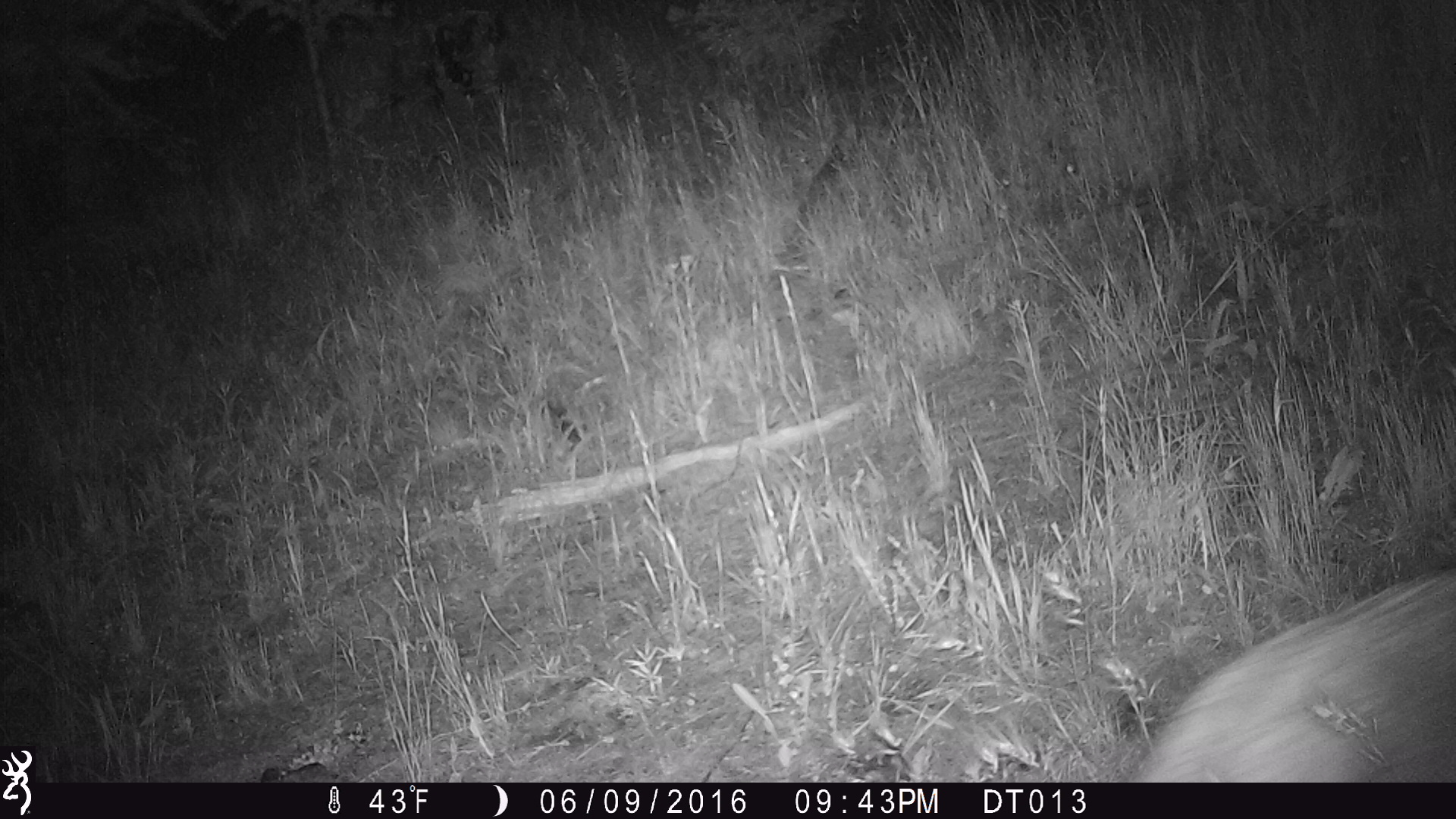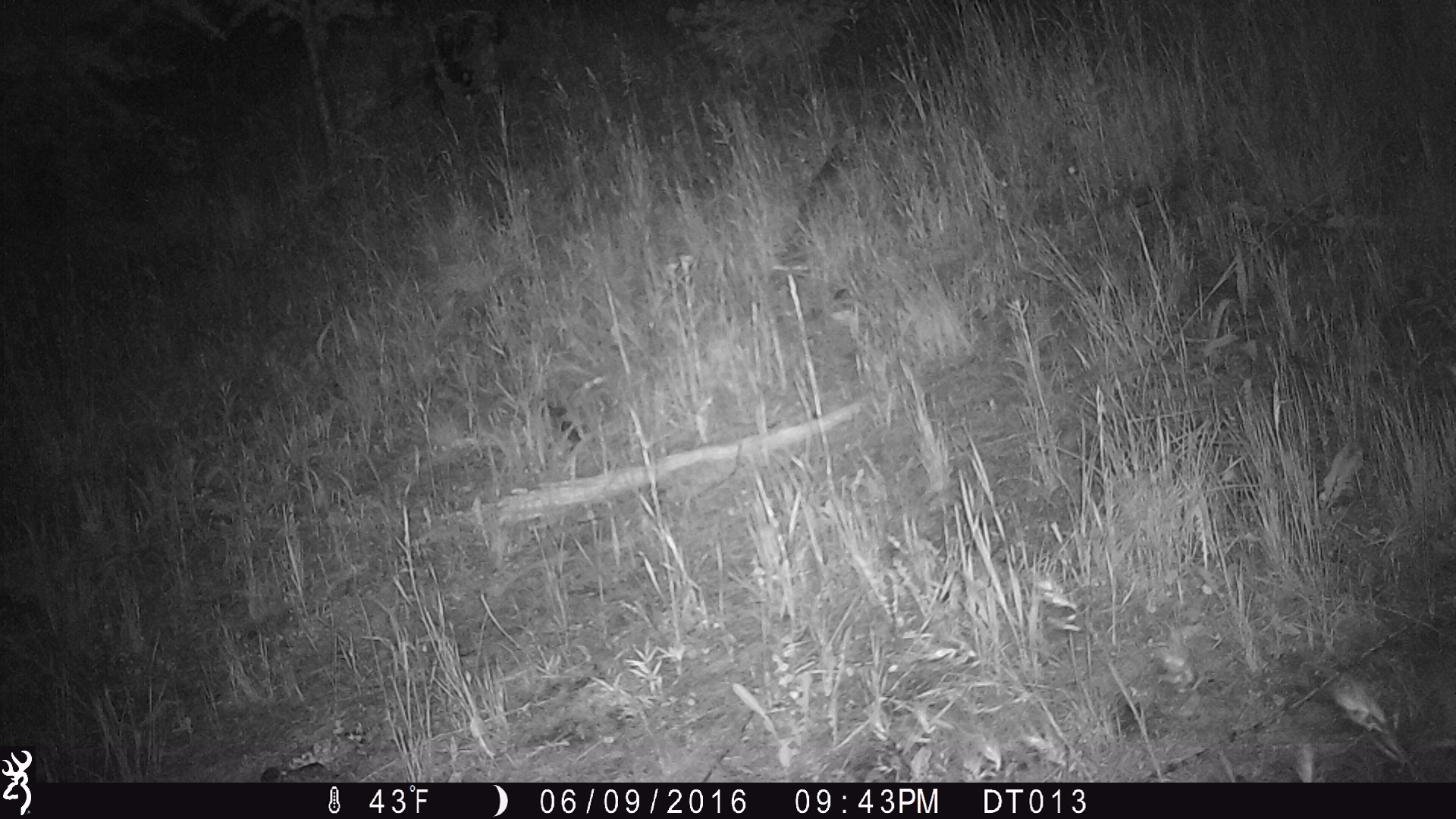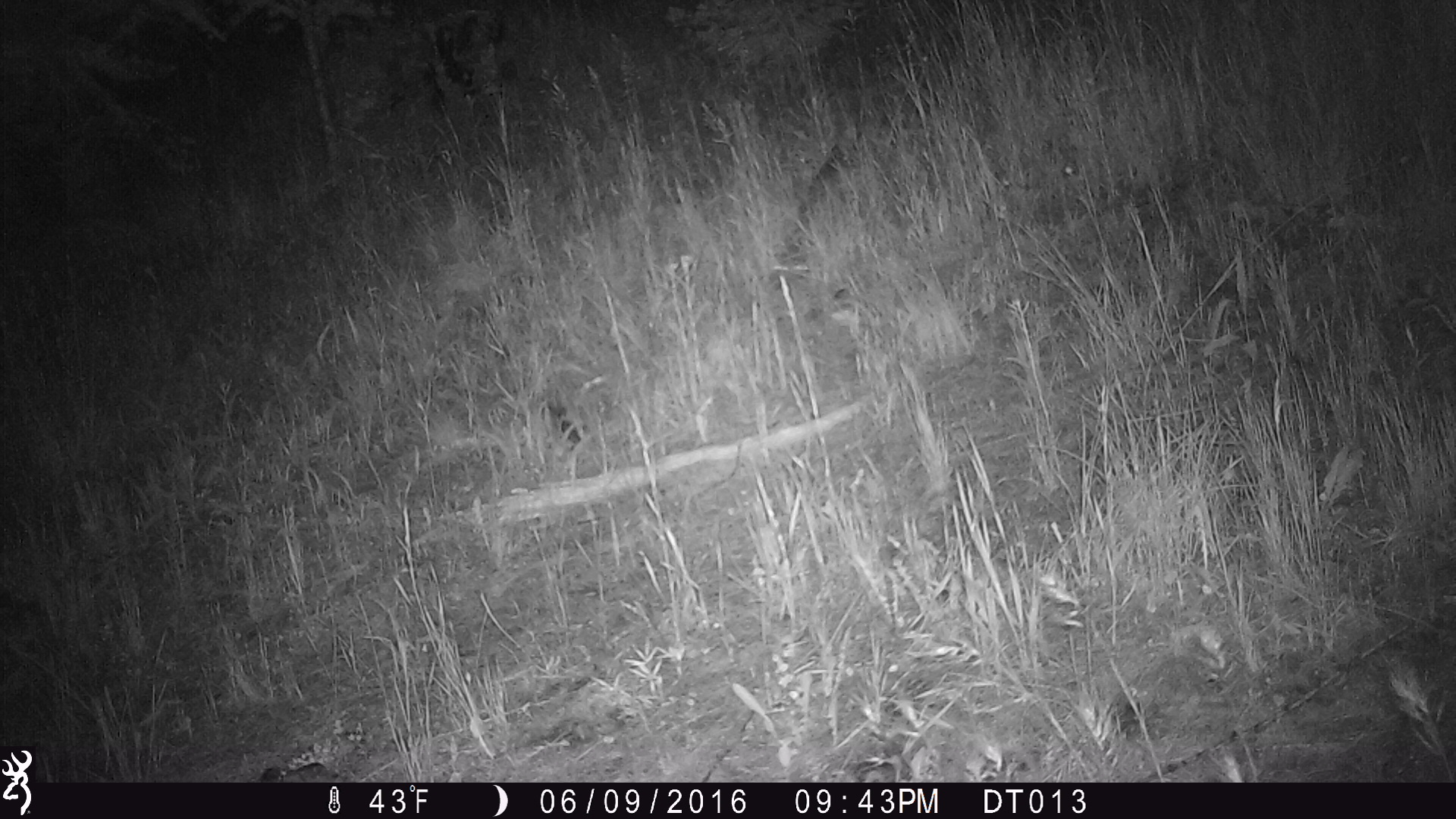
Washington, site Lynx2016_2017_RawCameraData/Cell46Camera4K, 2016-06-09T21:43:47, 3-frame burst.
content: unidentified animal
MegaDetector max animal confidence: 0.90